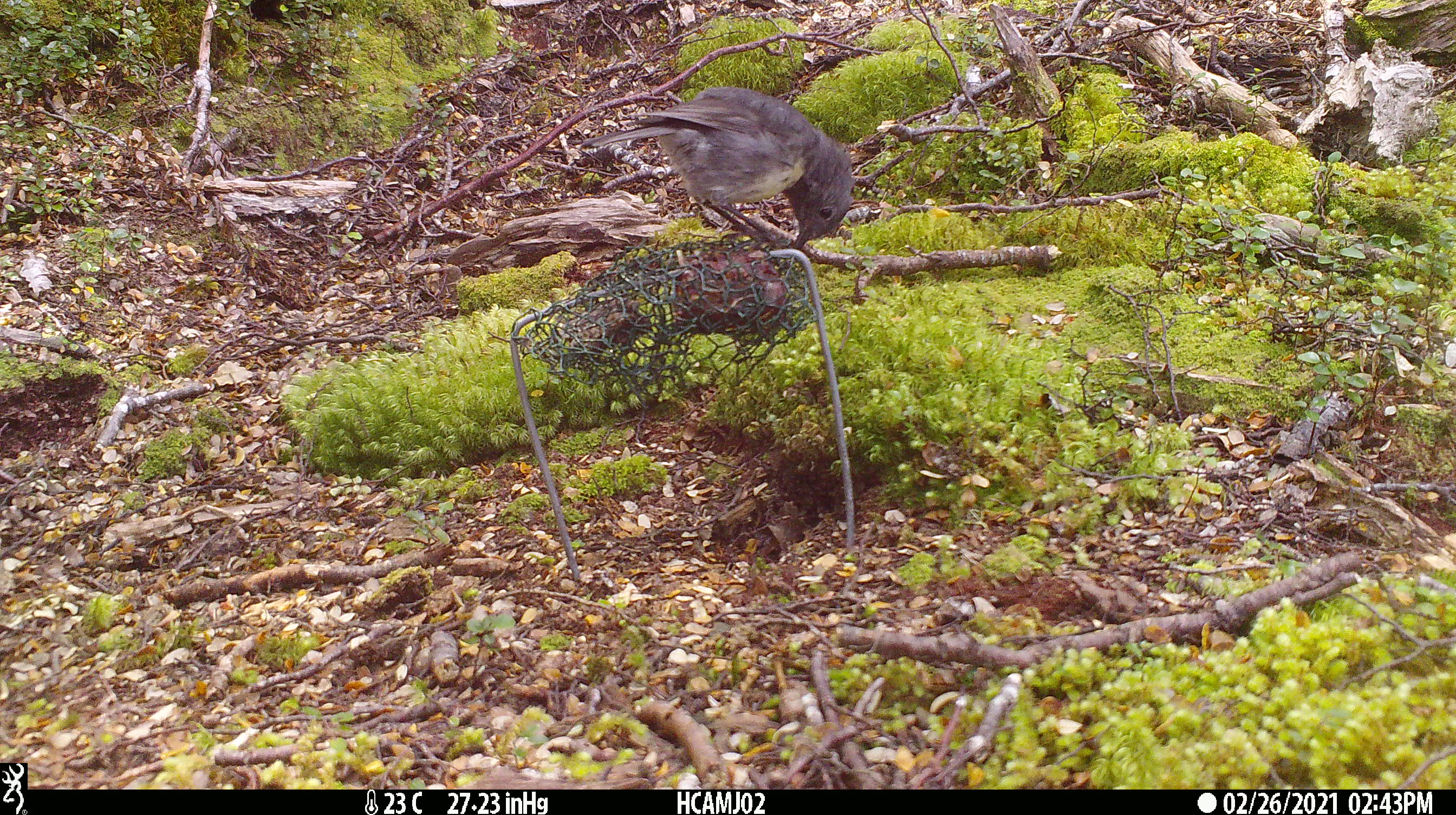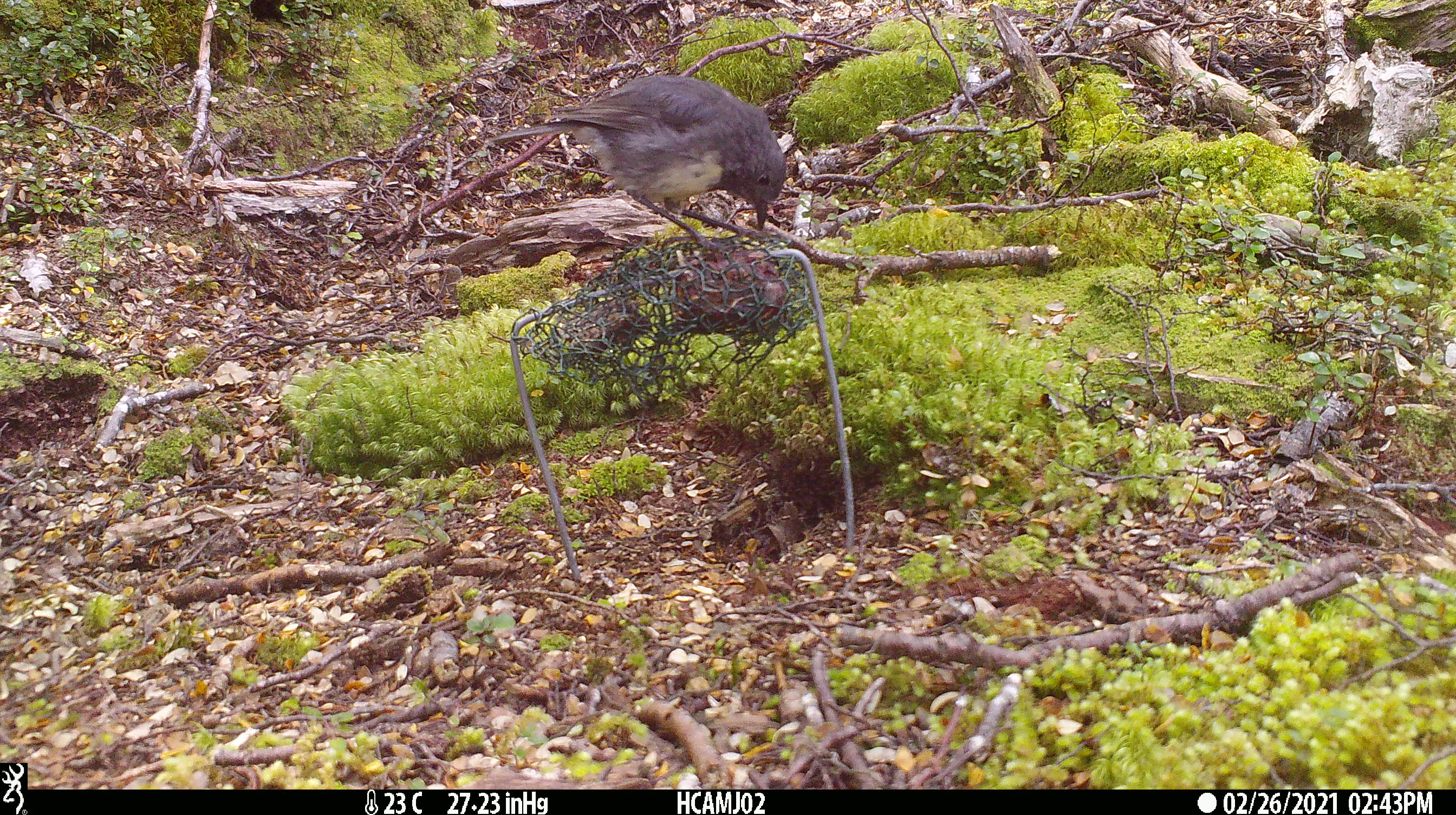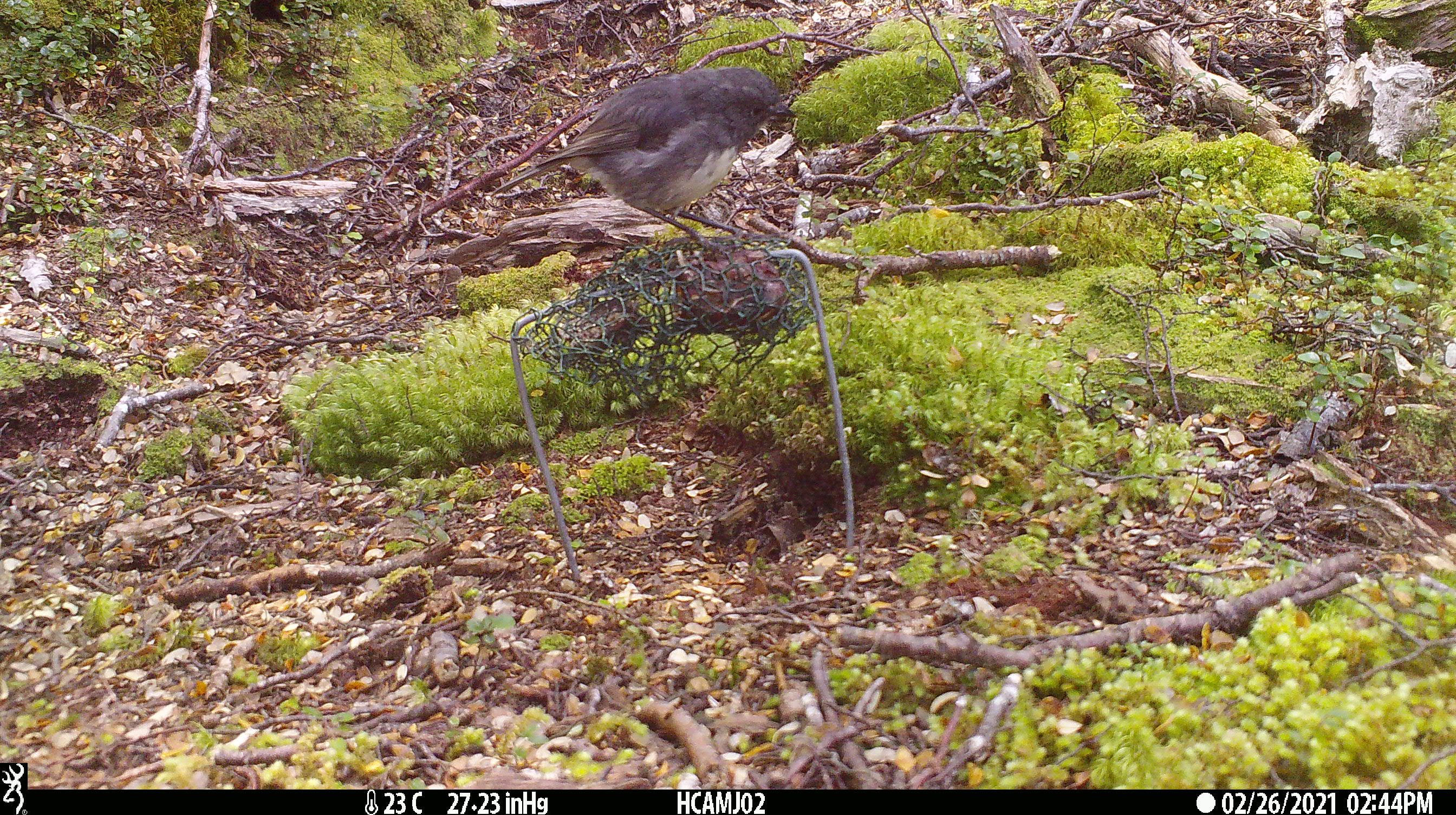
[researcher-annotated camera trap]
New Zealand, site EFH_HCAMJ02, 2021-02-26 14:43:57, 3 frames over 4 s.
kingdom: Animalia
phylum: Chordata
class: Aves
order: Passeriformes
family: Petroicidae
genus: Petroica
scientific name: Petroica australis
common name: new zealand robin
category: robin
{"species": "robin (new zealand robin) (Petroica australis)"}